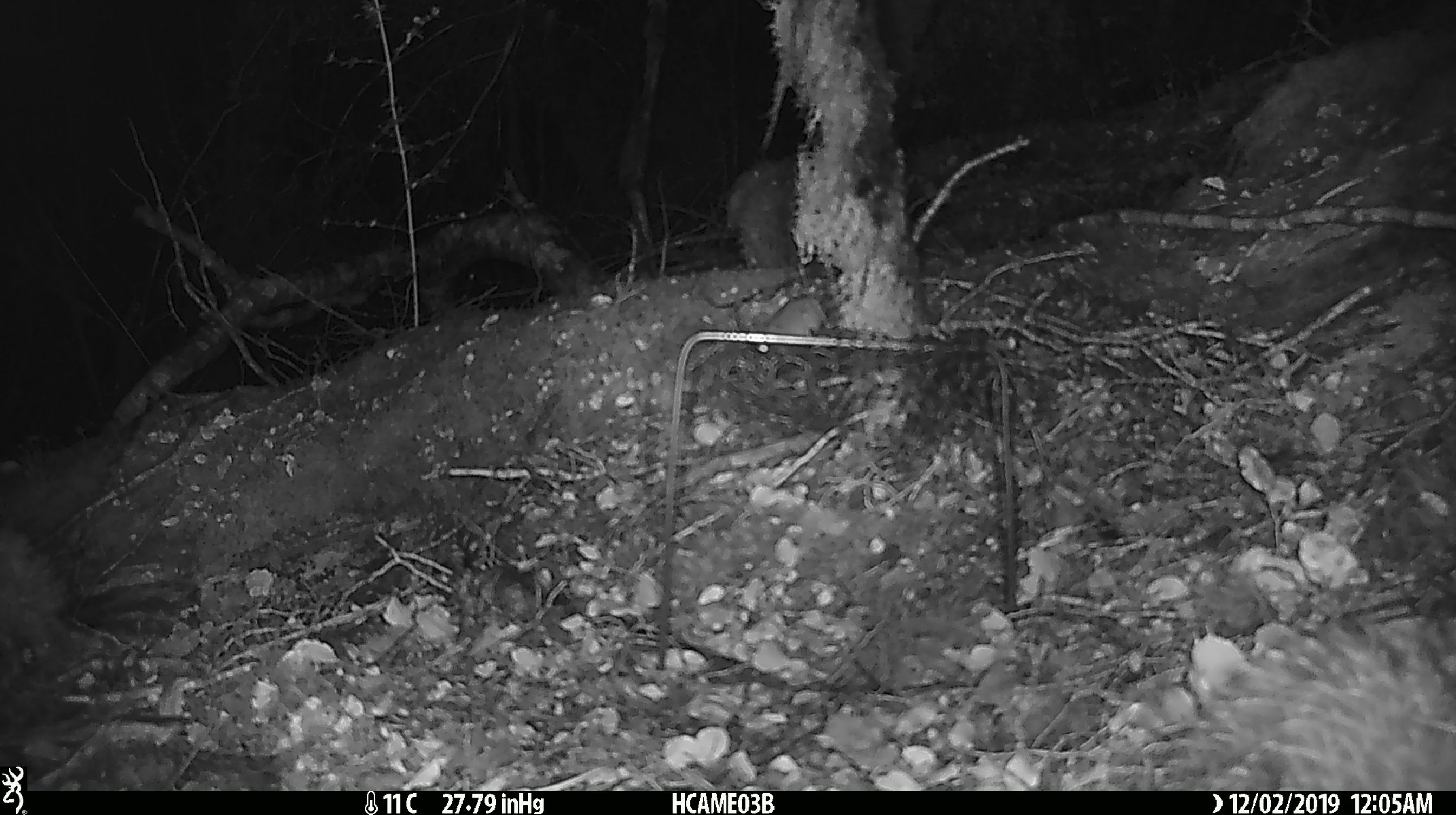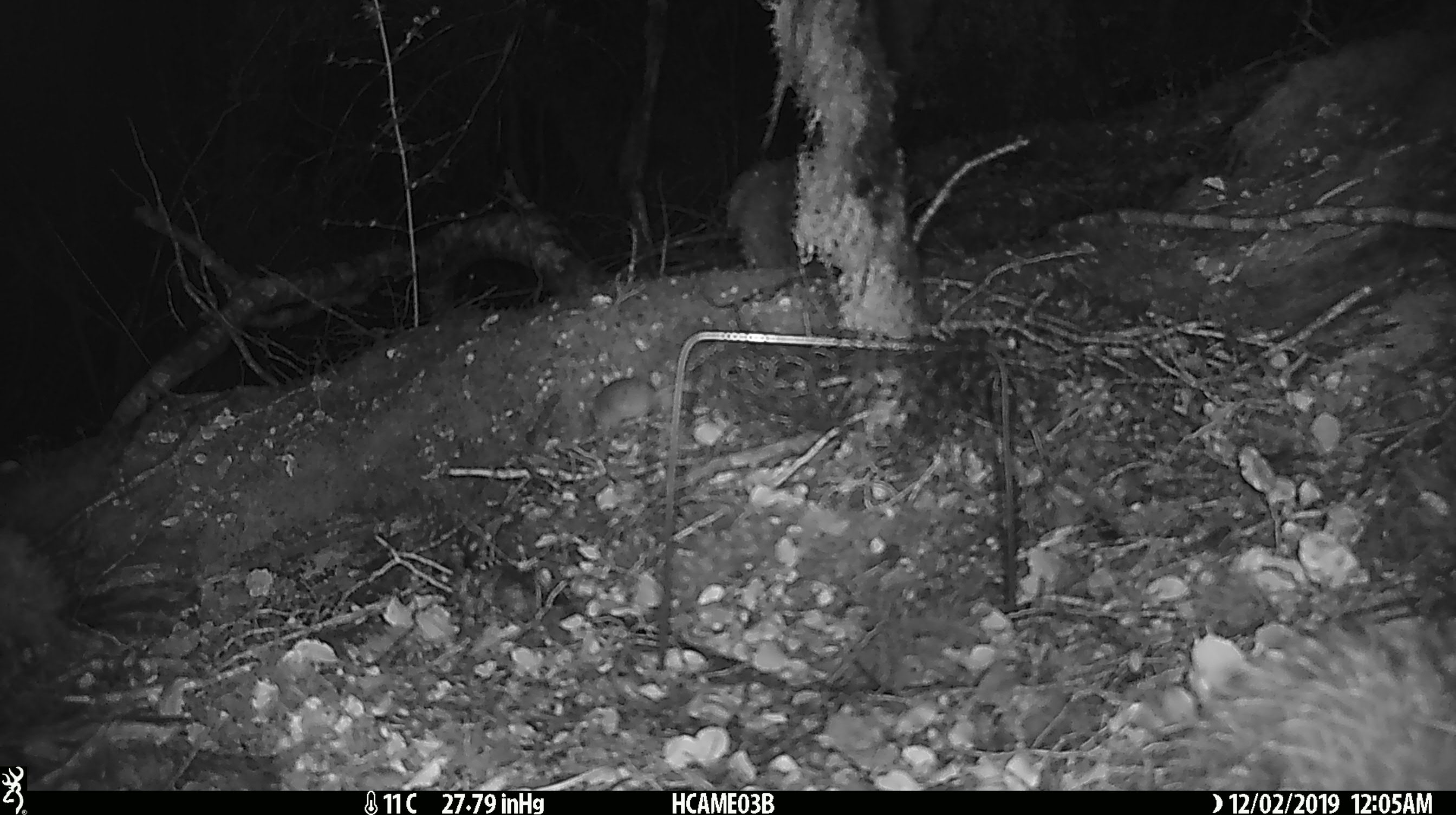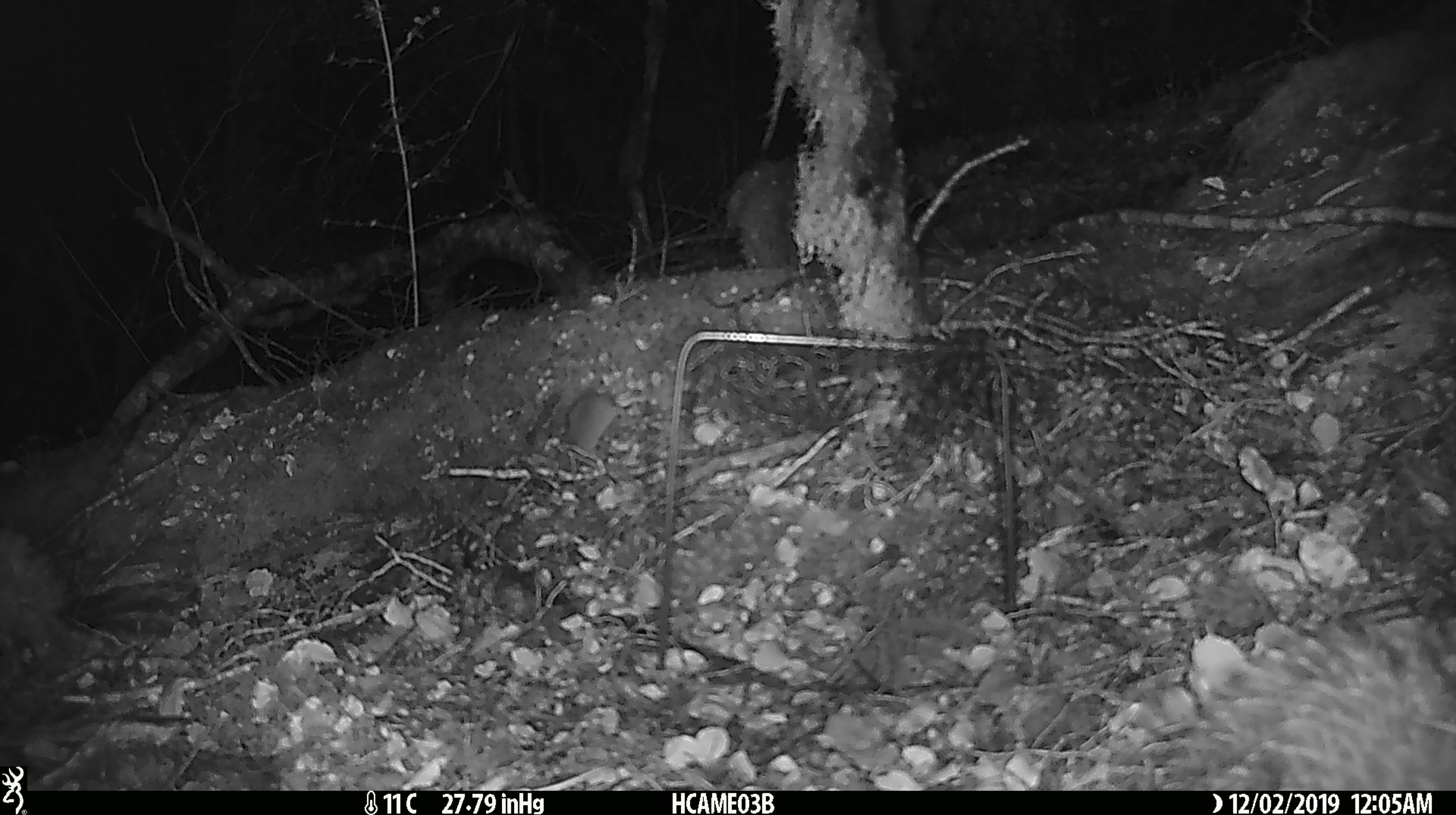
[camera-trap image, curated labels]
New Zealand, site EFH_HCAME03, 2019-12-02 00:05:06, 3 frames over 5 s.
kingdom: Animalia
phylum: Chordata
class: Mammalia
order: Rodentia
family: Muridae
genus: Mus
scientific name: Mus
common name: mouse